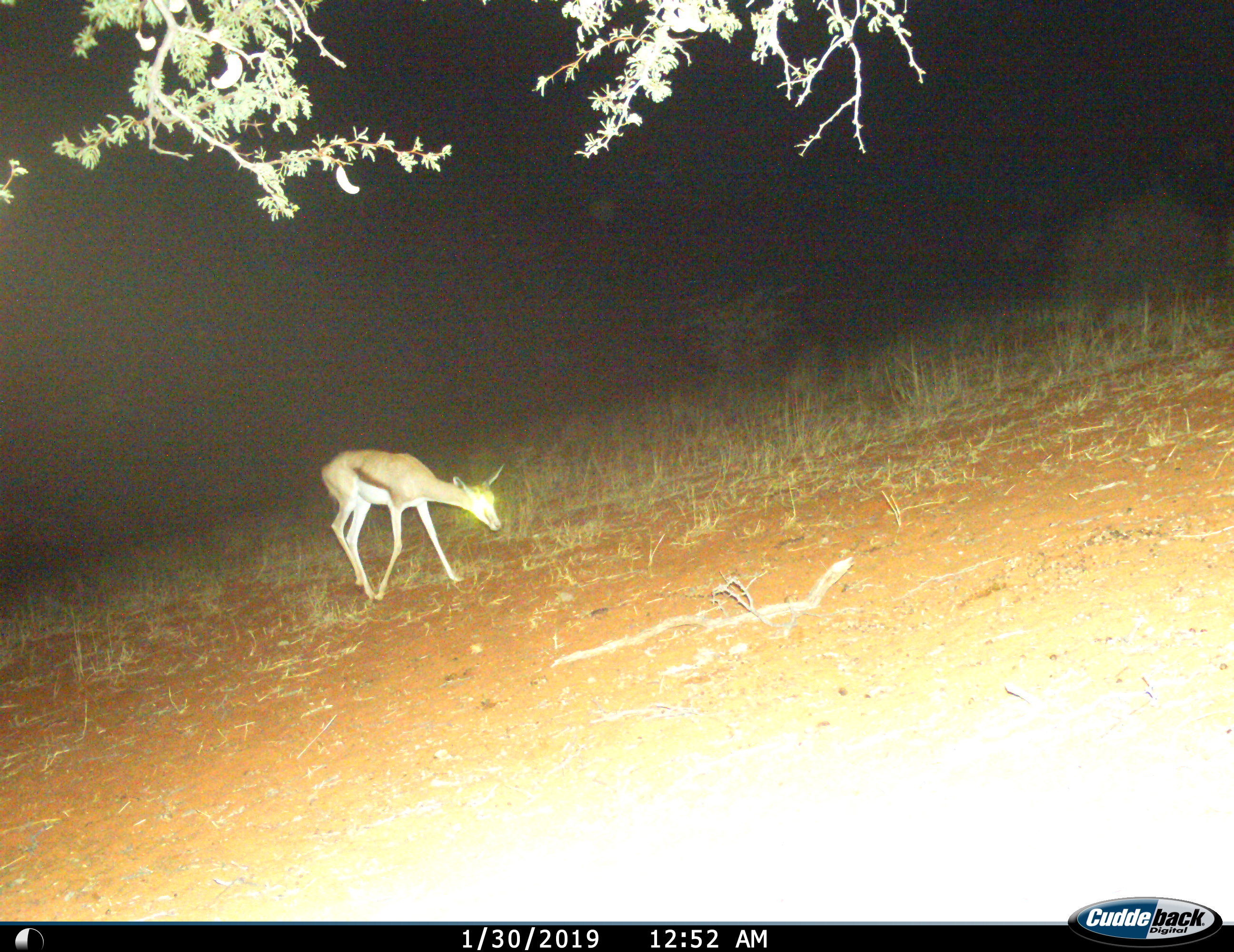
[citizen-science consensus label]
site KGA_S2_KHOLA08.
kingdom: Animalia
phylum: Chordata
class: Mammalia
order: Artiodactyla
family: Bovidae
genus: Antidorcas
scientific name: Antidorcas marsupialis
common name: springbok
Springbok (Antidorcas marsupialis), count 1. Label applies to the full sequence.